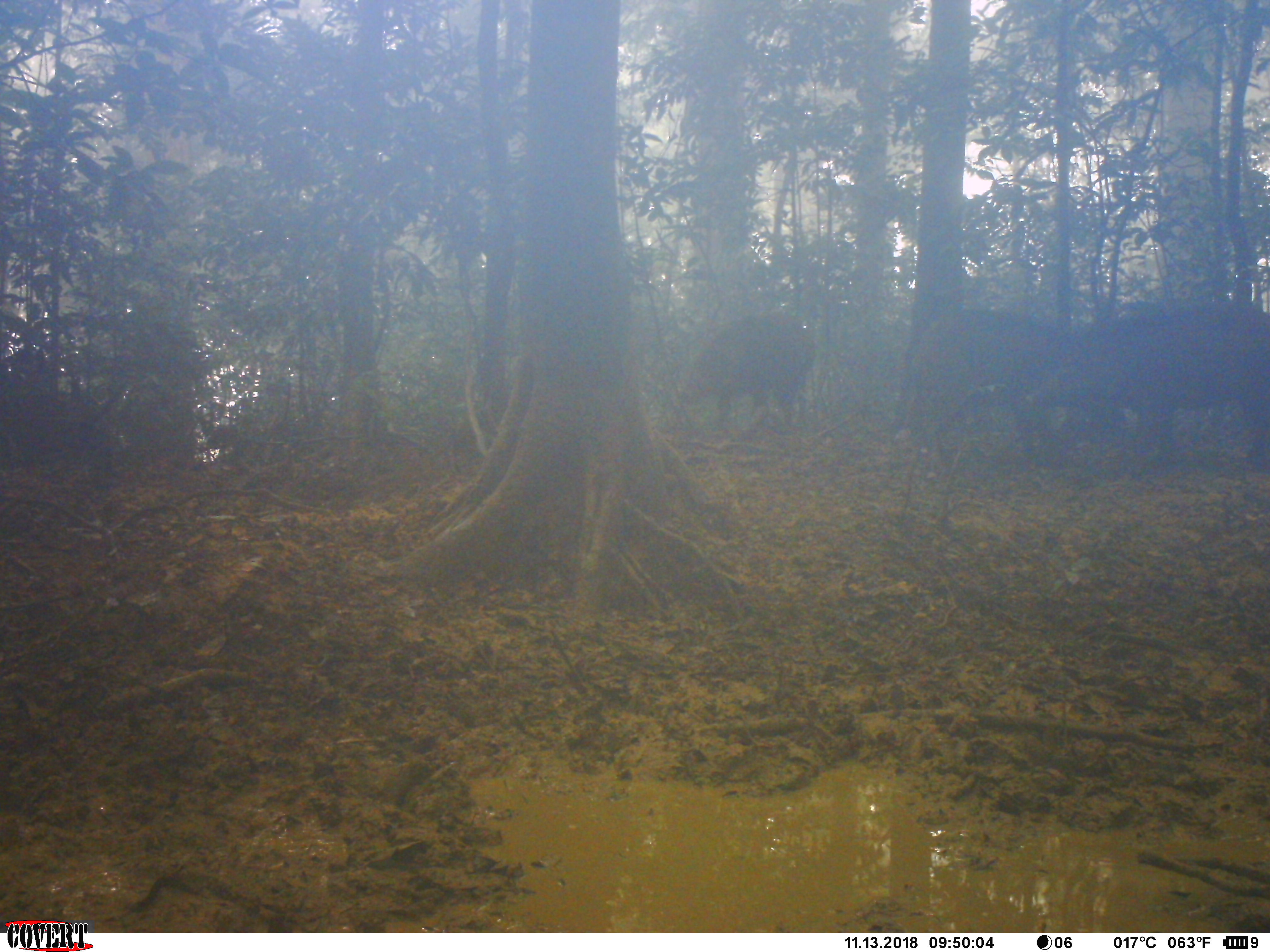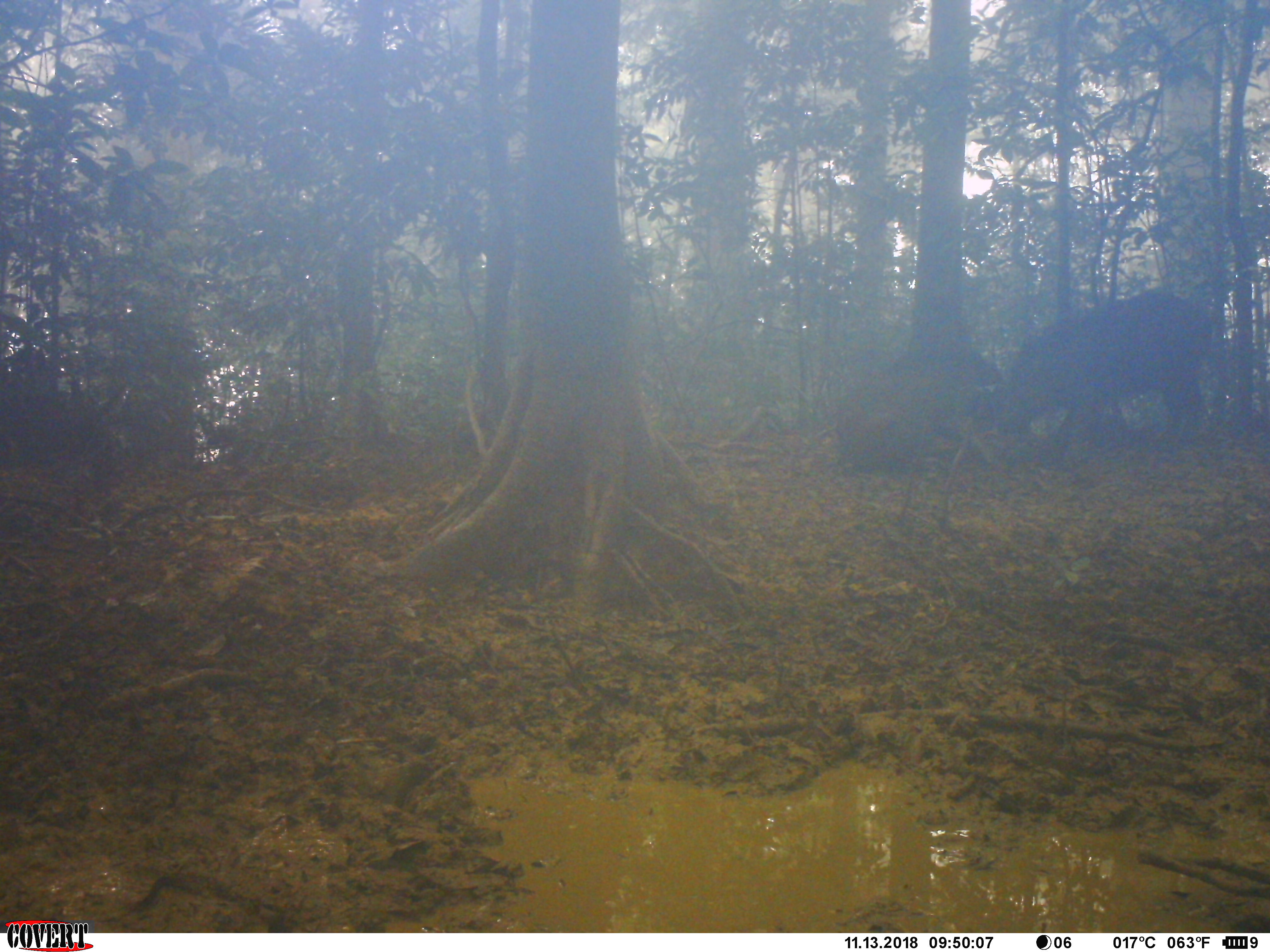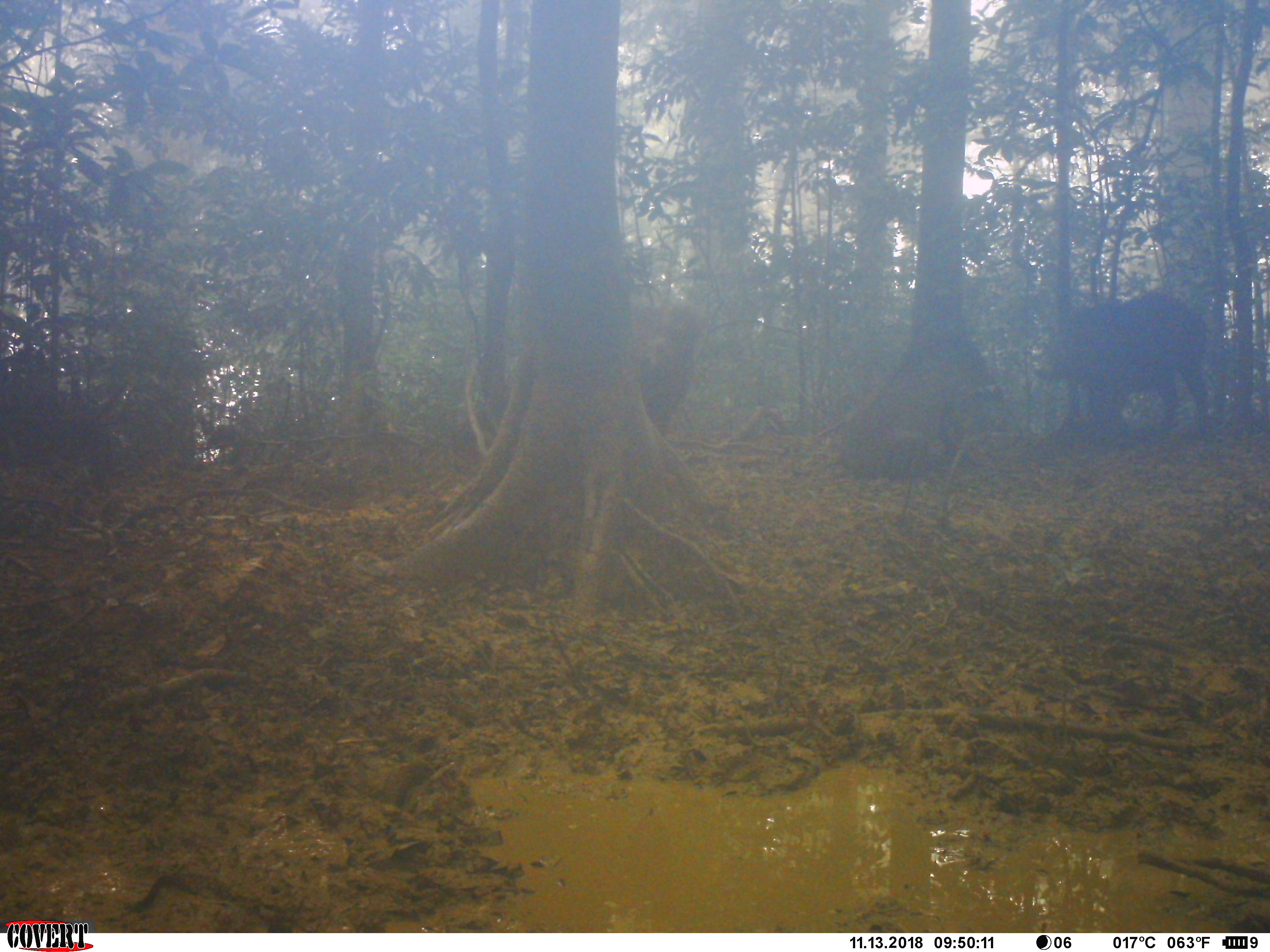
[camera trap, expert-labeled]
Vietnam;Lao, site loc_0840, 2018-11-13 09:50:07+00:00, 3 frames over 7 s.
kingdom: Animalia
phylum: Chordata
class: Mammalia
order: Artiodactyla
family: Suidae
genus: Sus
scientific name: Sus scrofa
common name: eurasian wild pig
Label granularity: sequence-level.